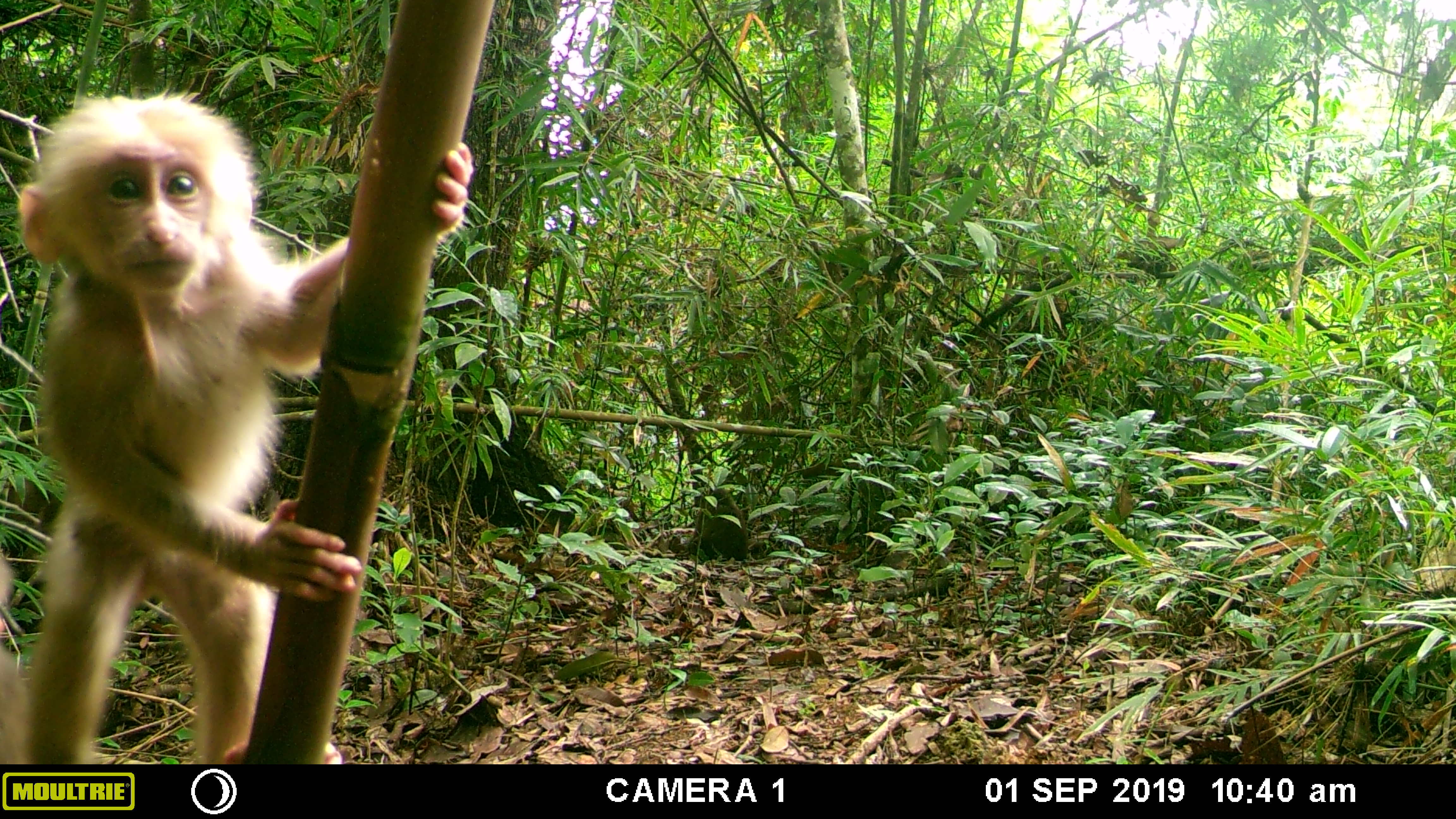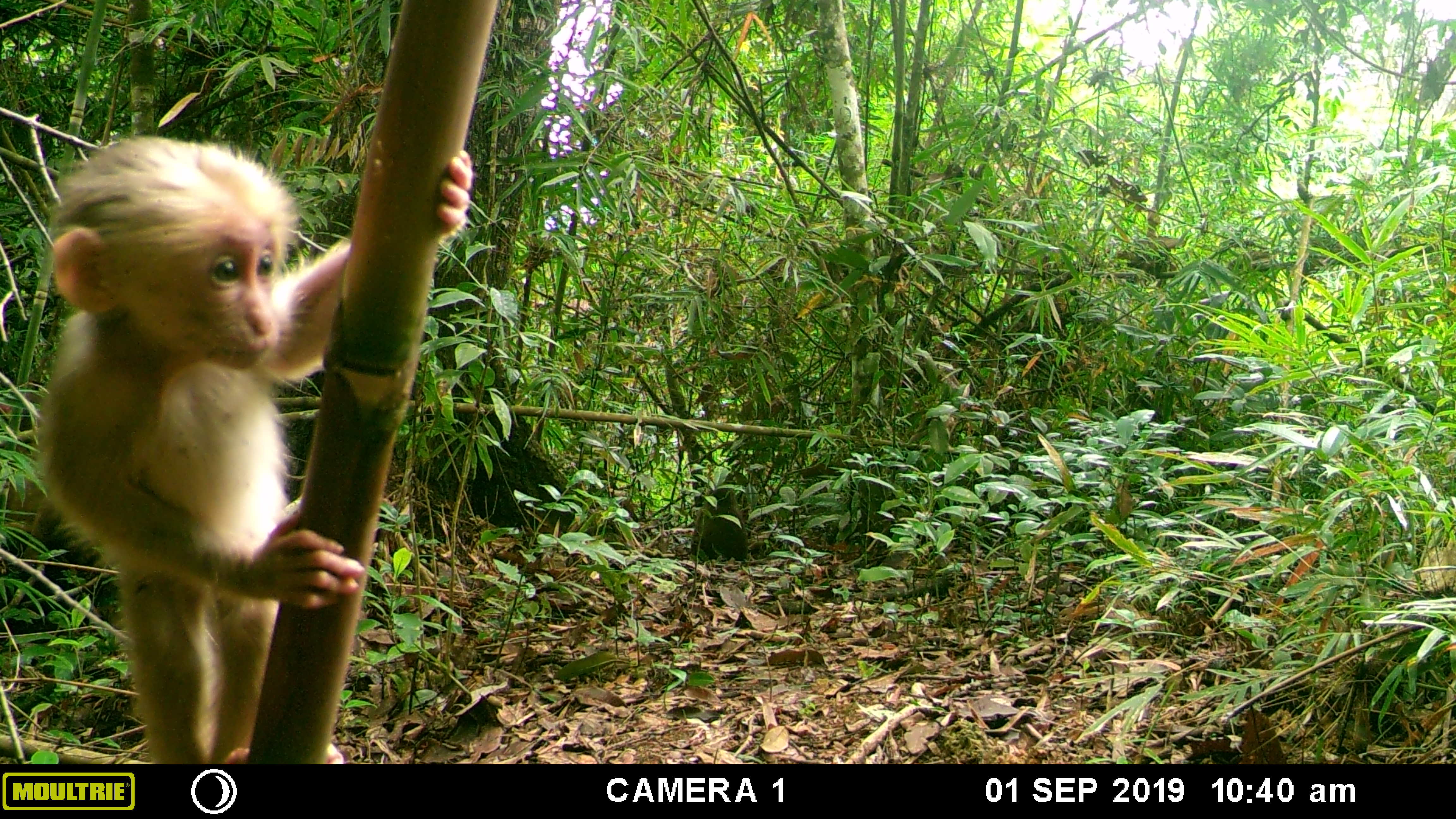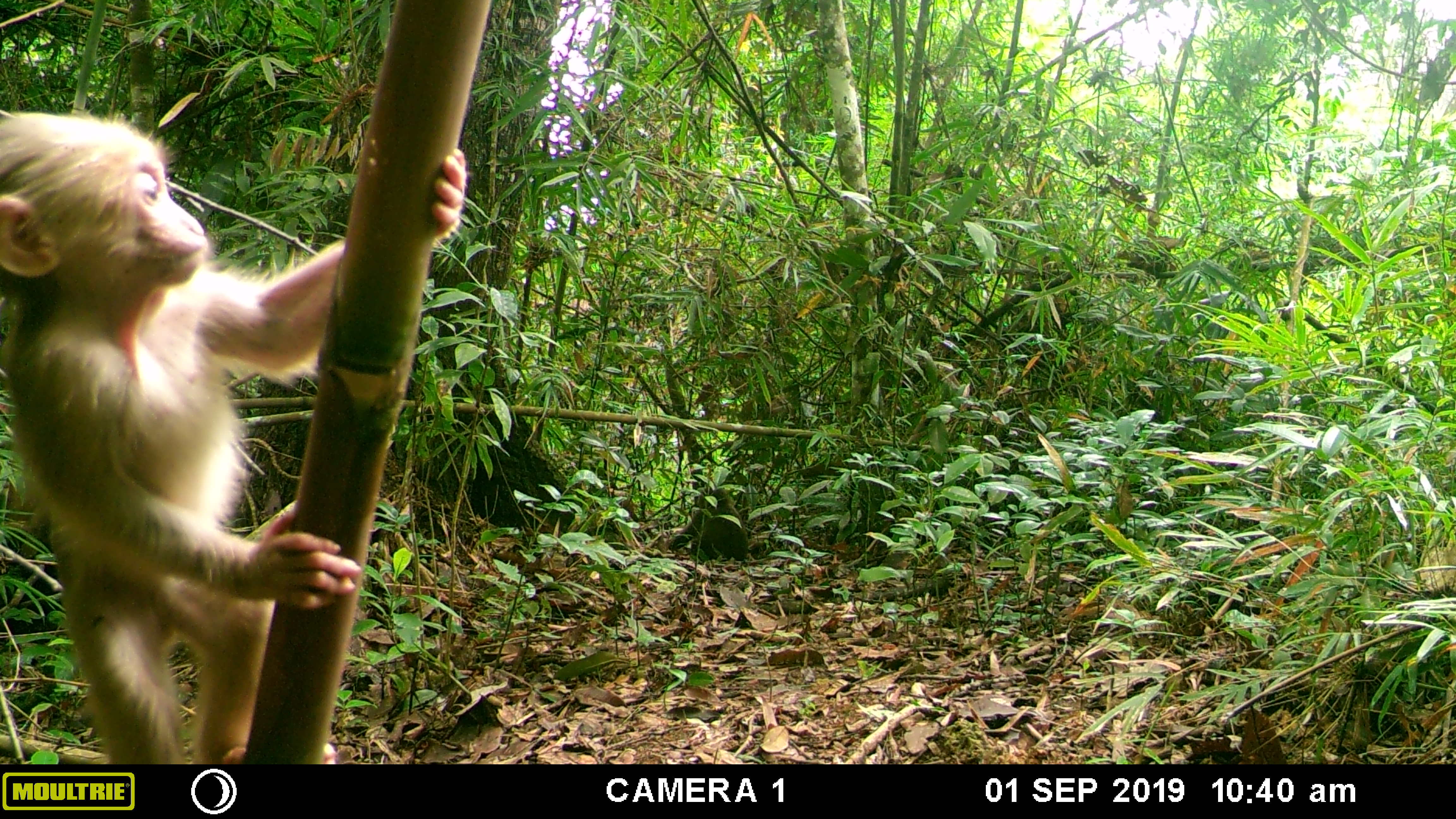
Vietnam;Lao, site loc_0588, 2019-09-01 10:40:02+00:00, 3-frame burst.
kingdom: Animalia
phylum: Chordata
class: Mammalia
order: Primates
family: Cercopithecidae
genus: Macaca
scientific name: Macaca arctoides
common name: stump-tailed macaque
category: stump tailed macaque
Stump tailed macaque (stump-tailed macaque) (Macaca arctoides). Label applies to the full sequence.